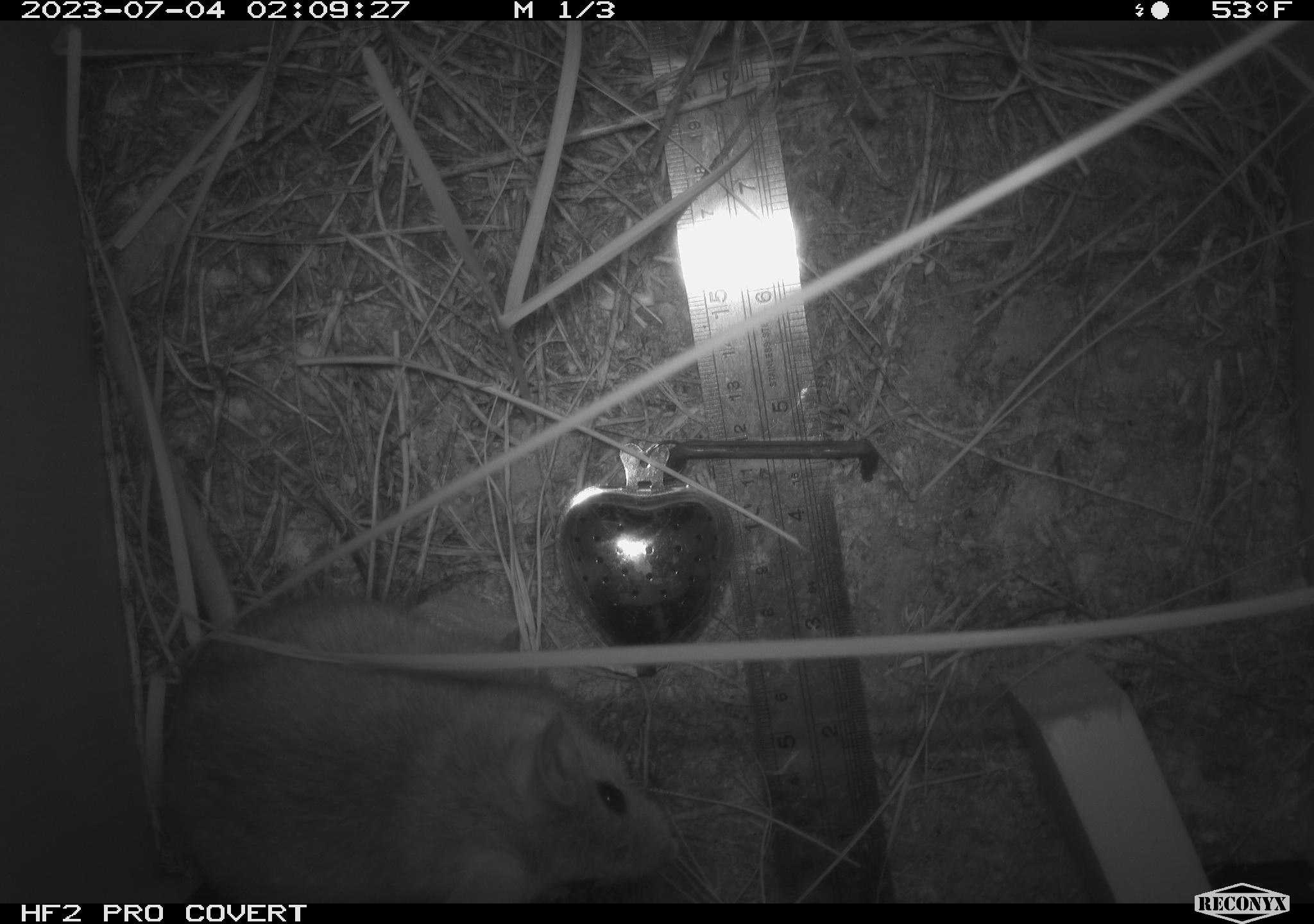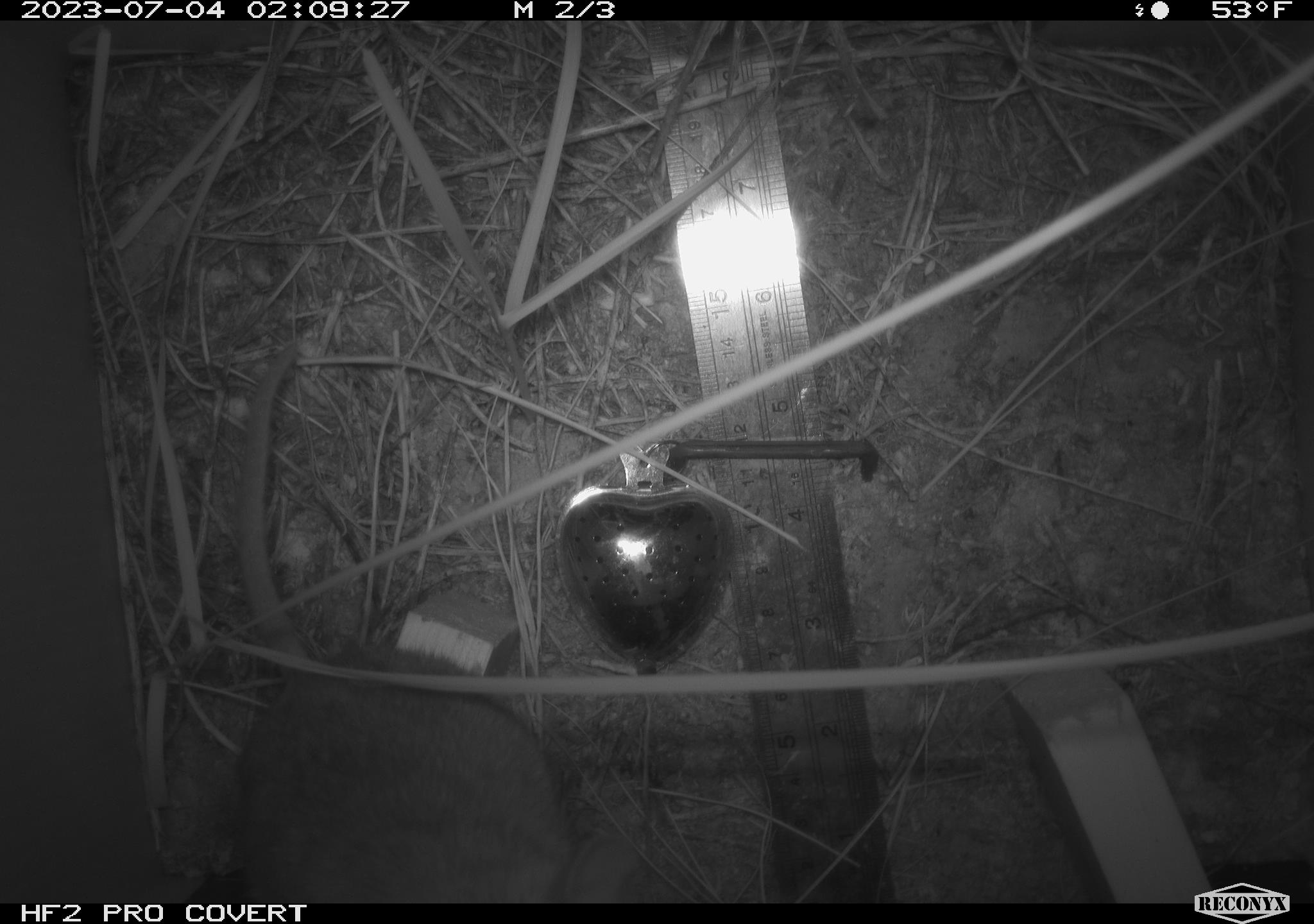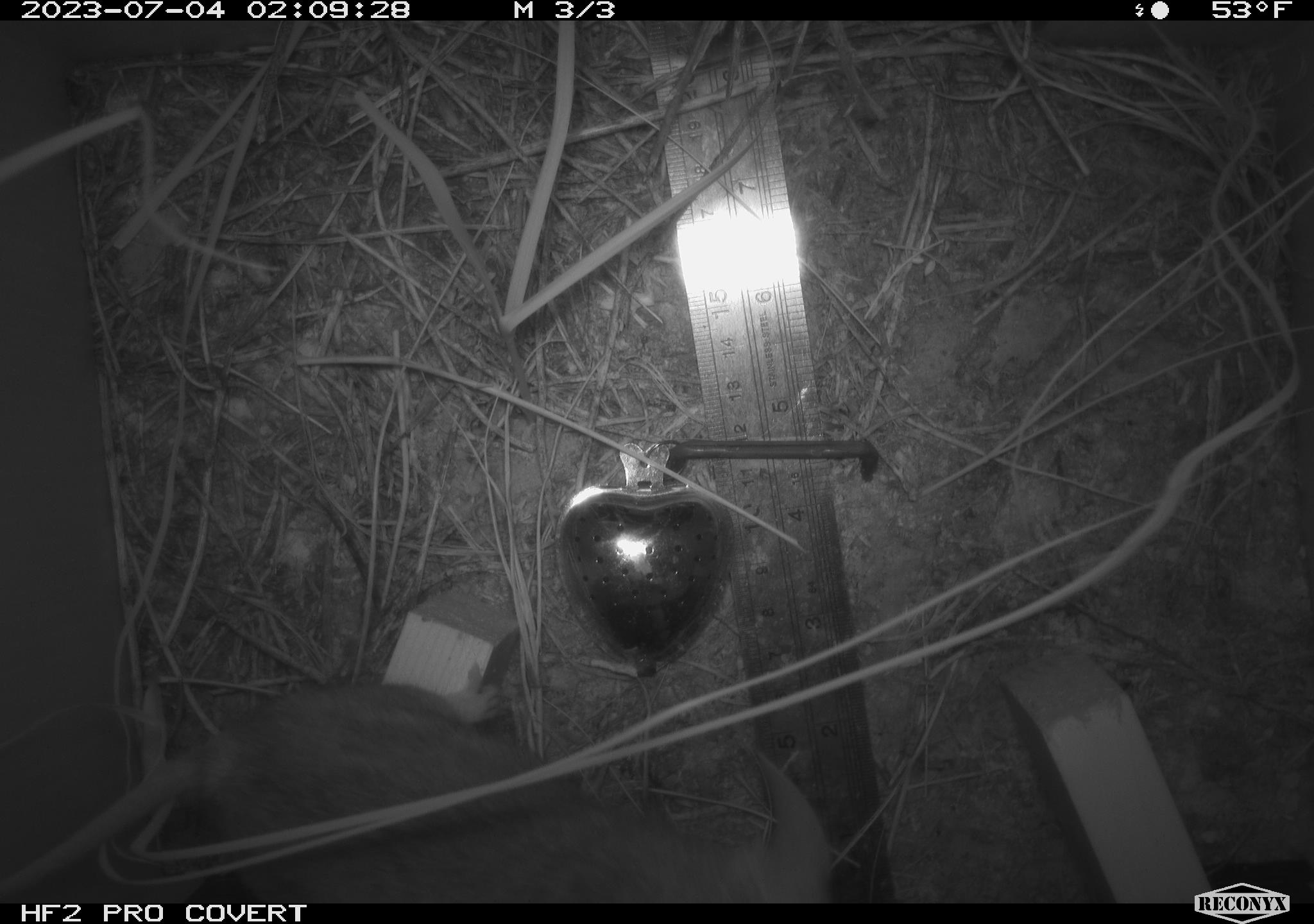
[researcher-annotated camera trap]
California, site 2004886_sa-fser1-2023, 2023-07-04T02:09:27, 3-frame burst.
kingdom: Animalia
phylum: Chordata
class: Mammalia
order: Rodentia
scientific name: Rodentia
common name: mouse species